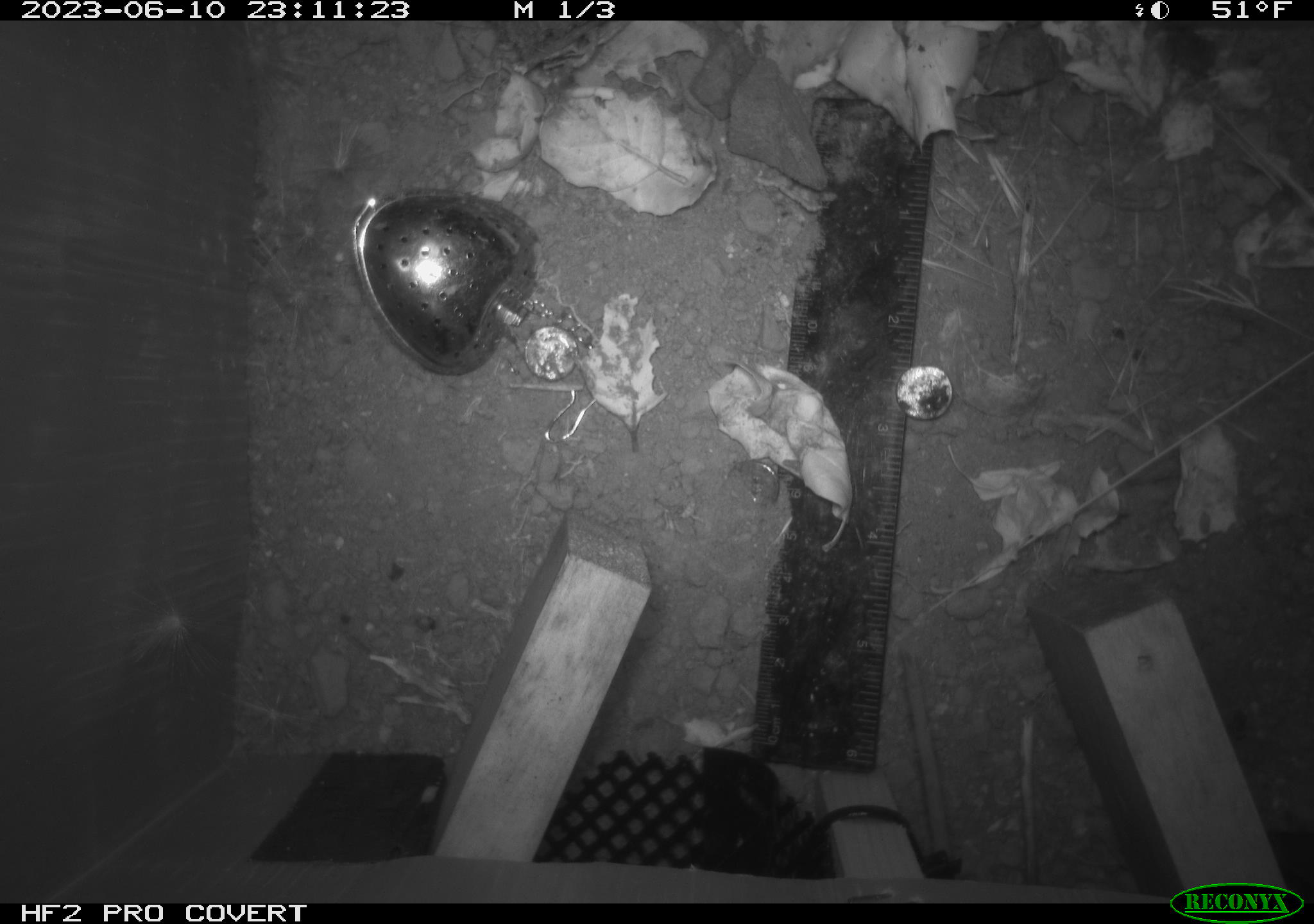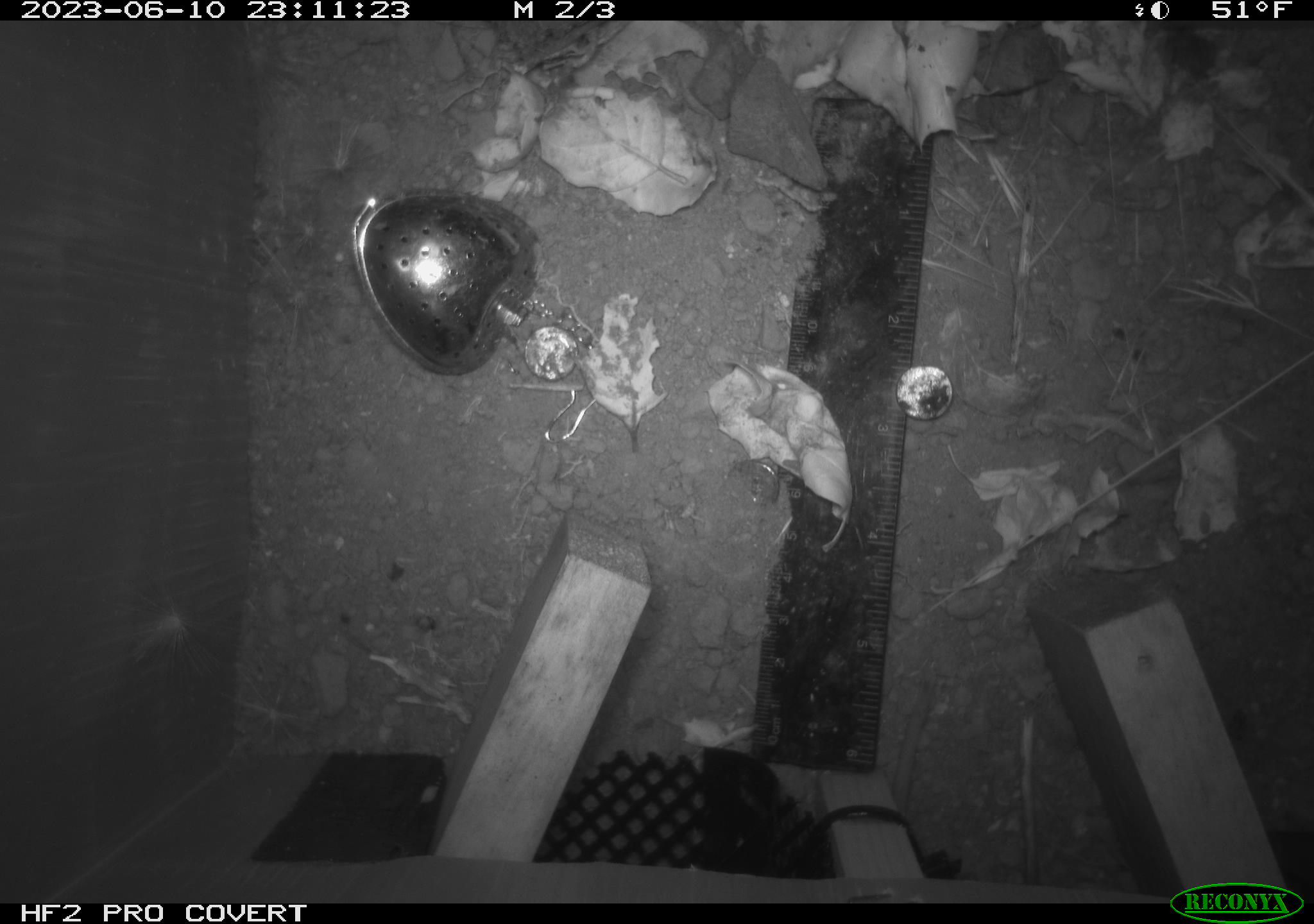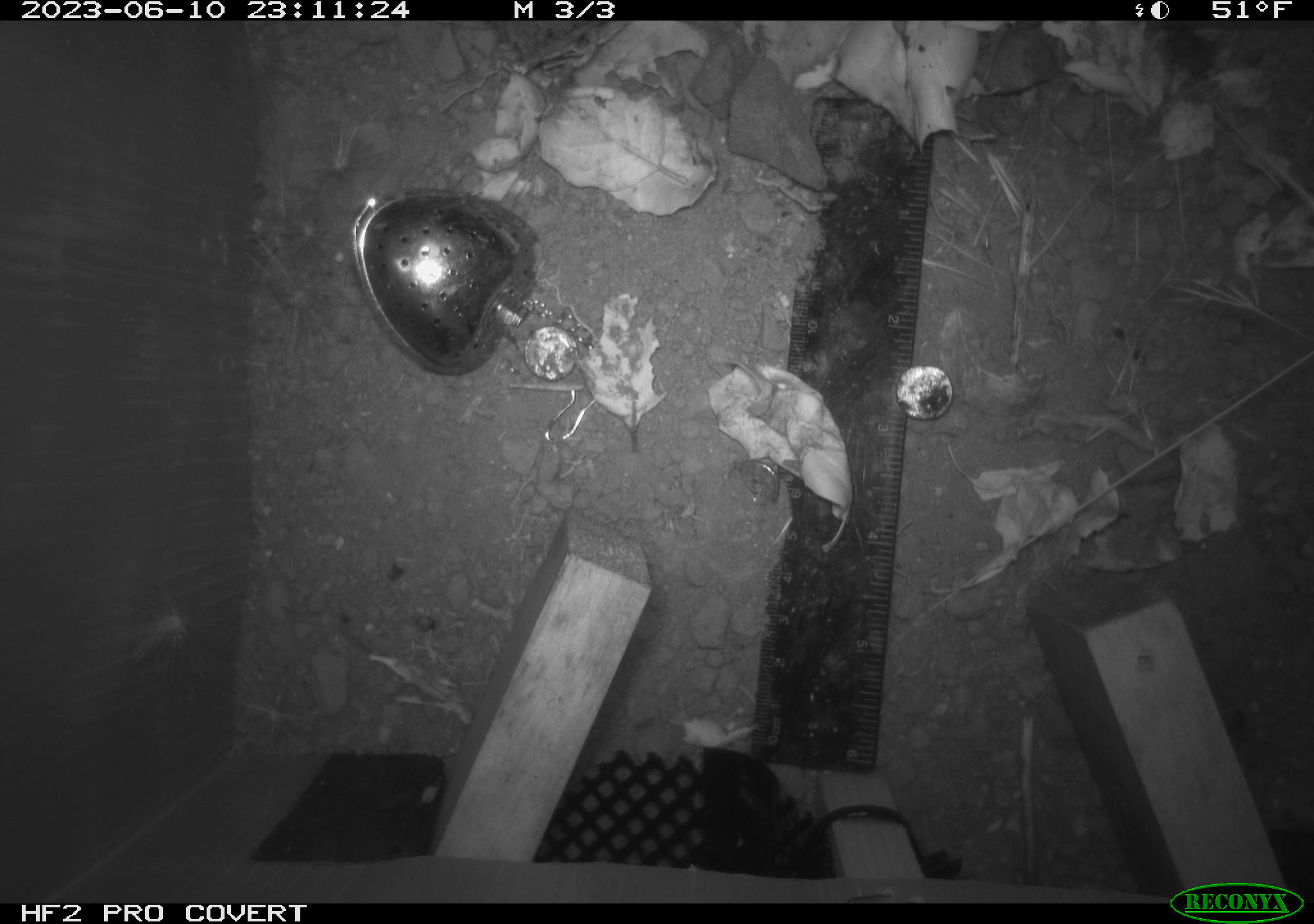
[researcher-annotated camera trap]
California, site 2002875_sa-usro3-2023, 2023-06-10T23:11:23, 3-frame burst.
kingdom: Animalia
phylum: Chordata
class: Mammalia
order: Rodentia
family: Cricetidae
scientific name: Arvicolinae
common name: voles, lemmings, and muskrats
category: arvicolinae subfamily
Arvicolinae subfamily (voles, lemmings, and muskrats) (Arvicolinae).